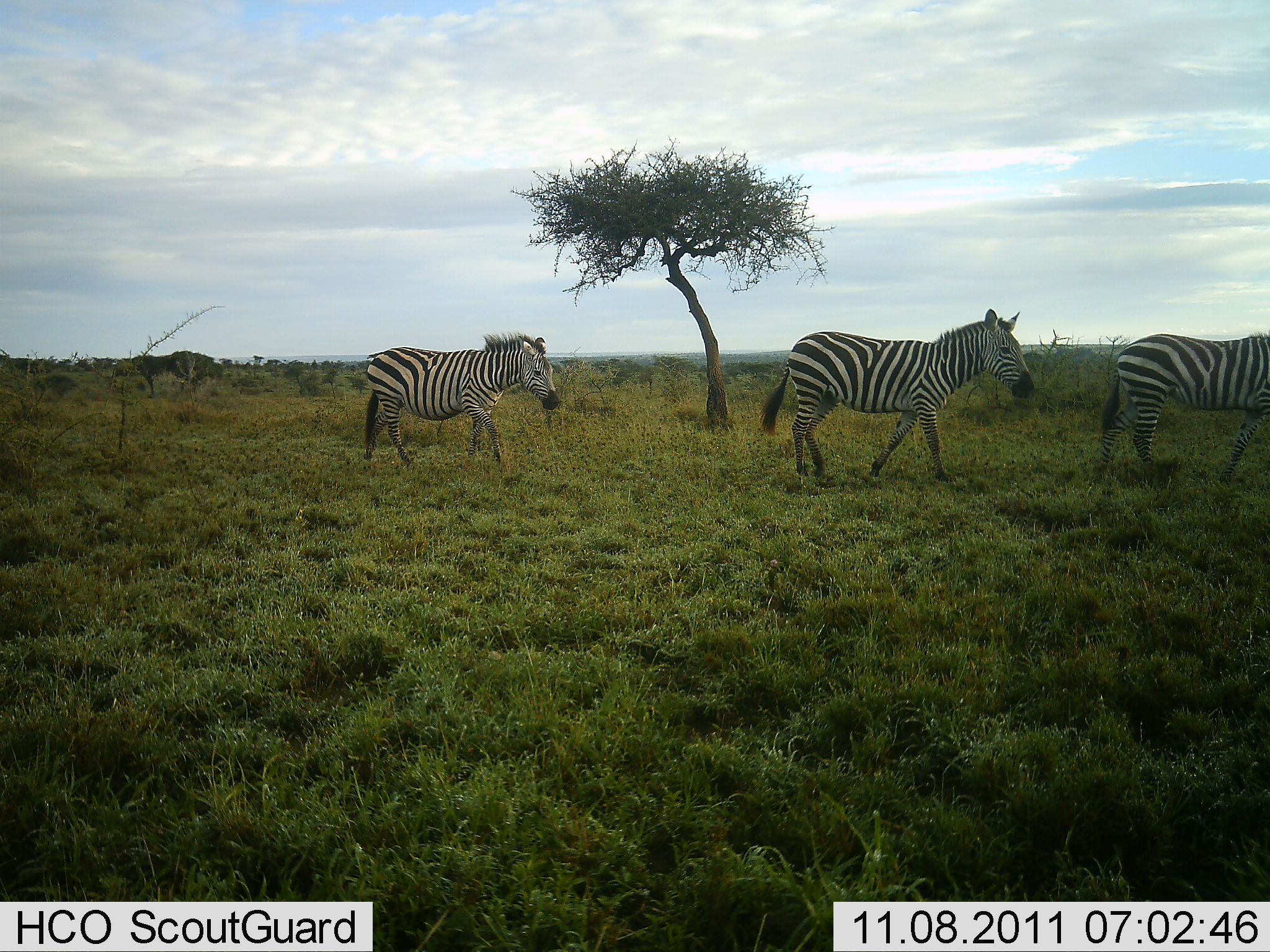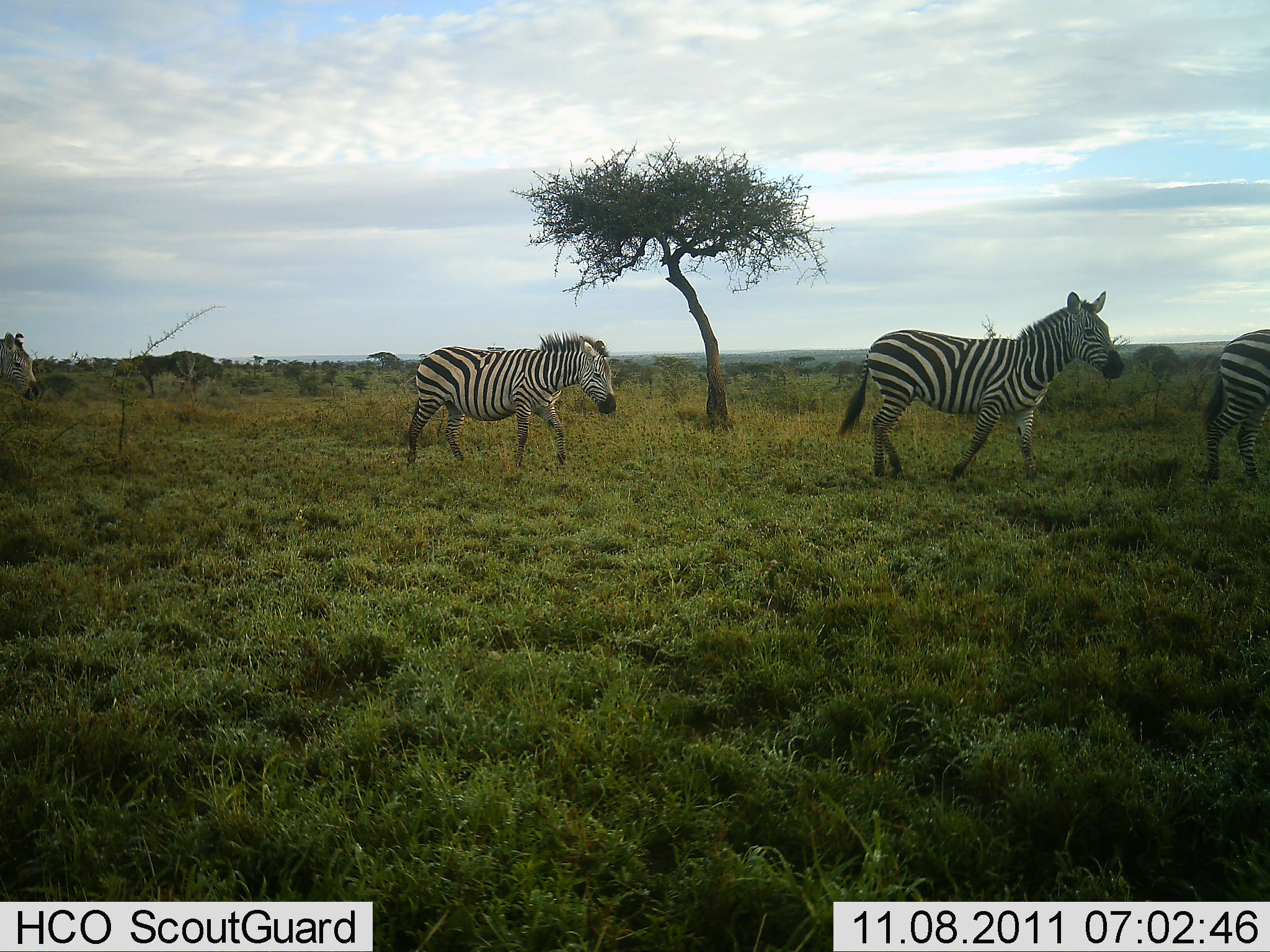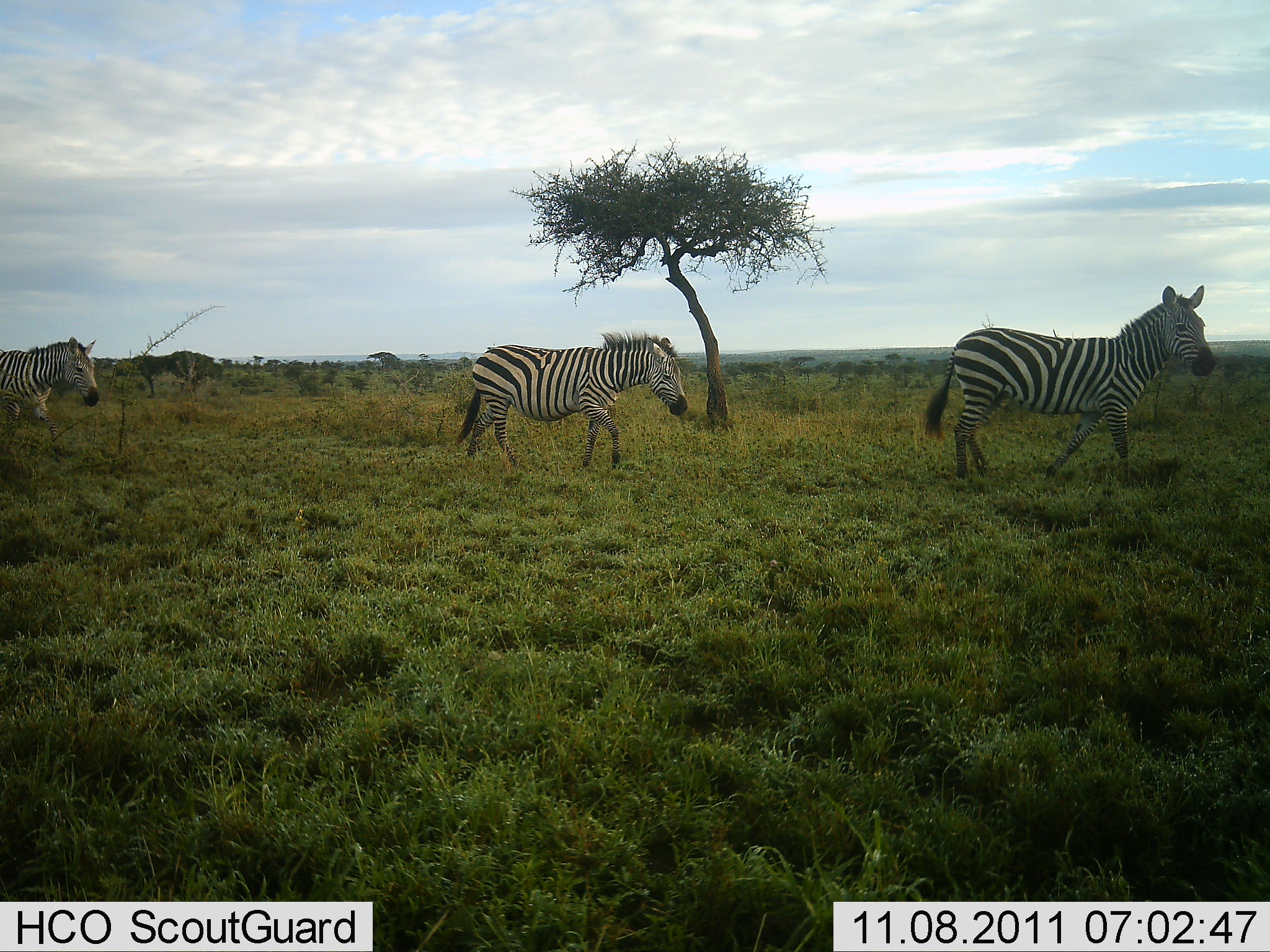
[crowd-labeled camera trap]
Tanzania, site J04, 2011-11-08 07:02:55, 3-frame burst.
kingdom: Animalia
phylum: Chordata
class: Mammalia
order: Perissodactyla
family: Equidae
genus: Equus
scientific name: Equus quagga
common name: plains zebra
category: zebra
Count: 4.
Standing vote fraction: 8%.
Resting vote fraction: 0%.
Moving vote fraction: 100%.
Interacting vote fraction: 0%.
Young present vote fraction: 0%.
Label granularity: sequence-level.